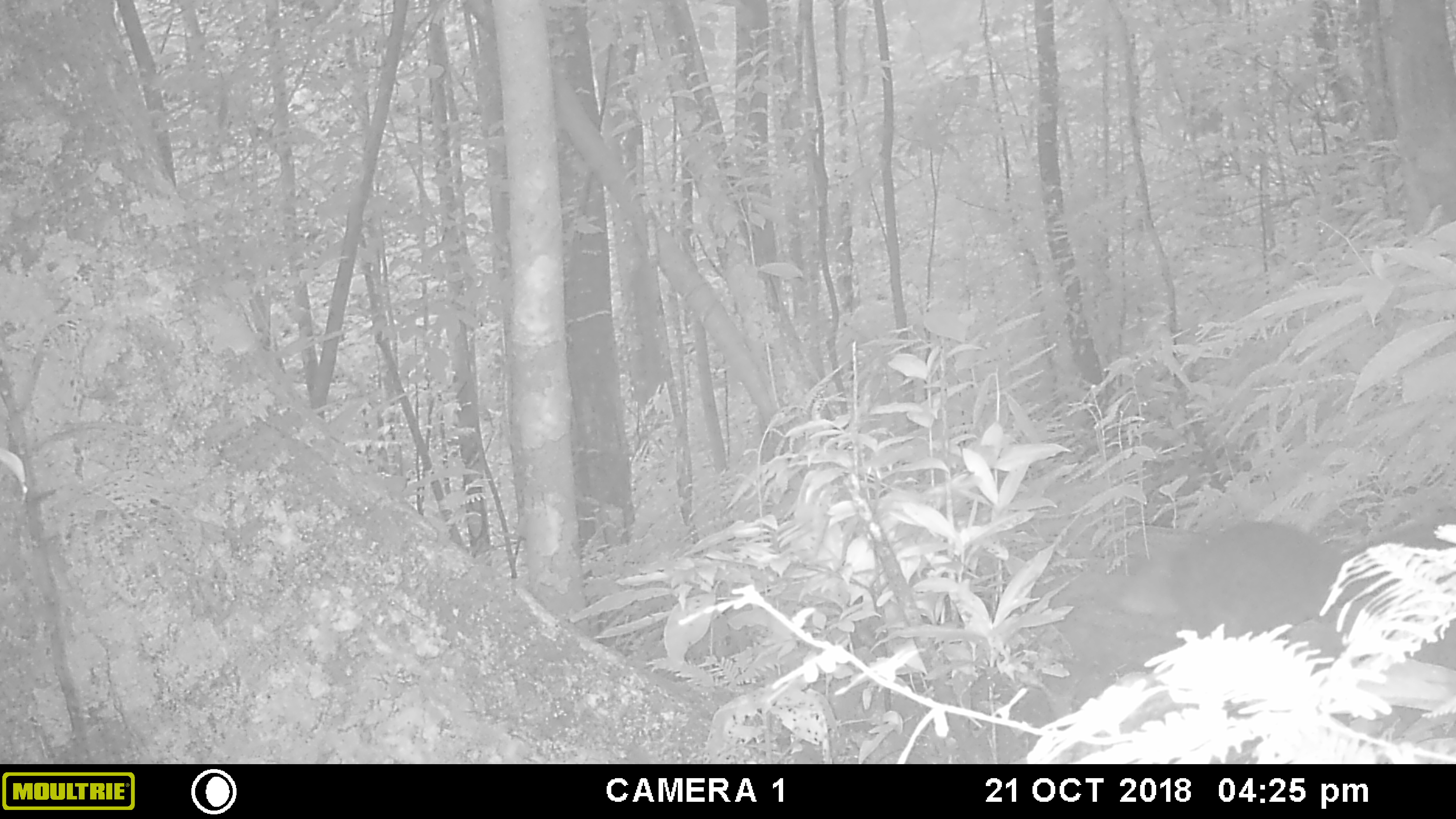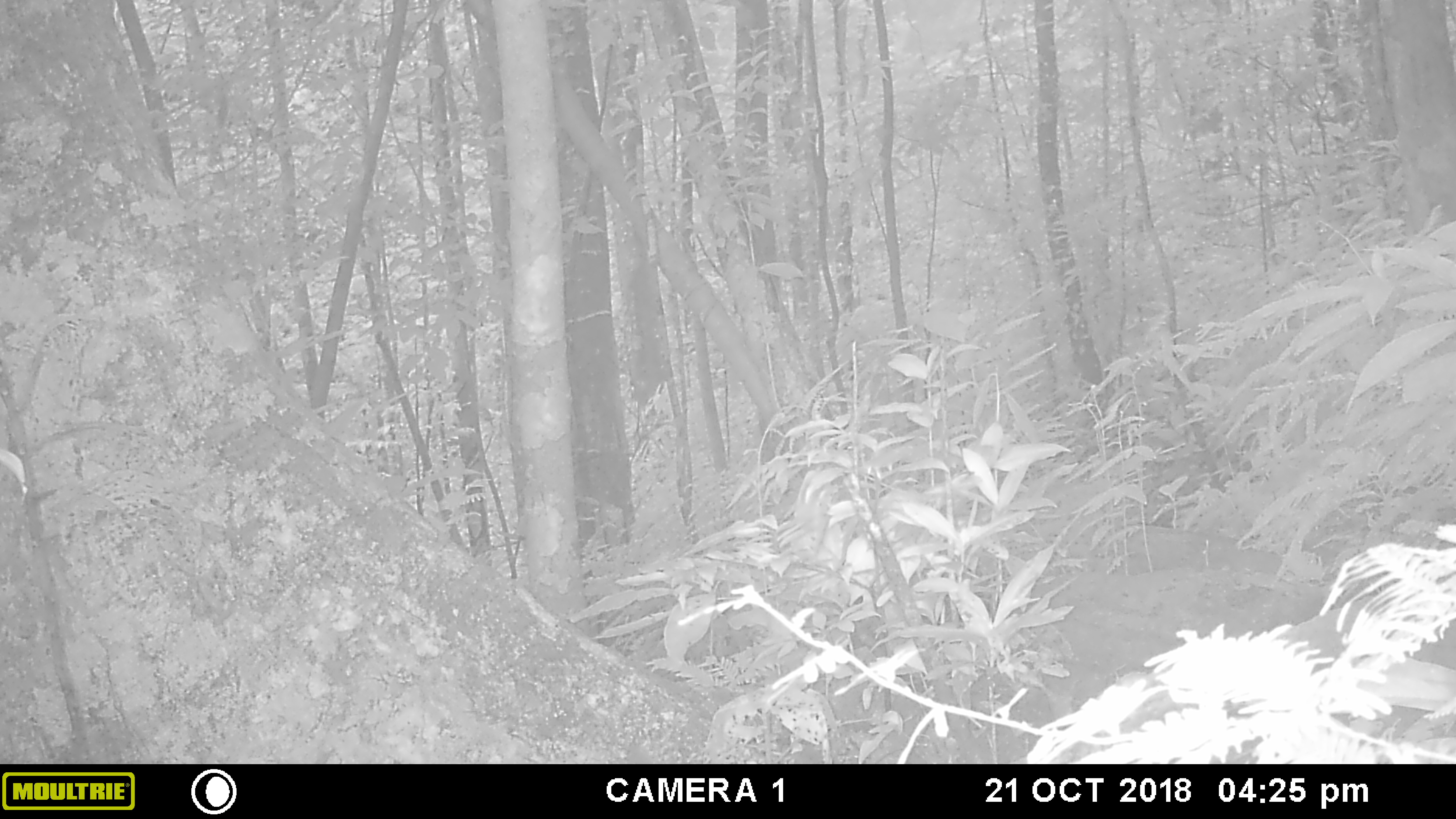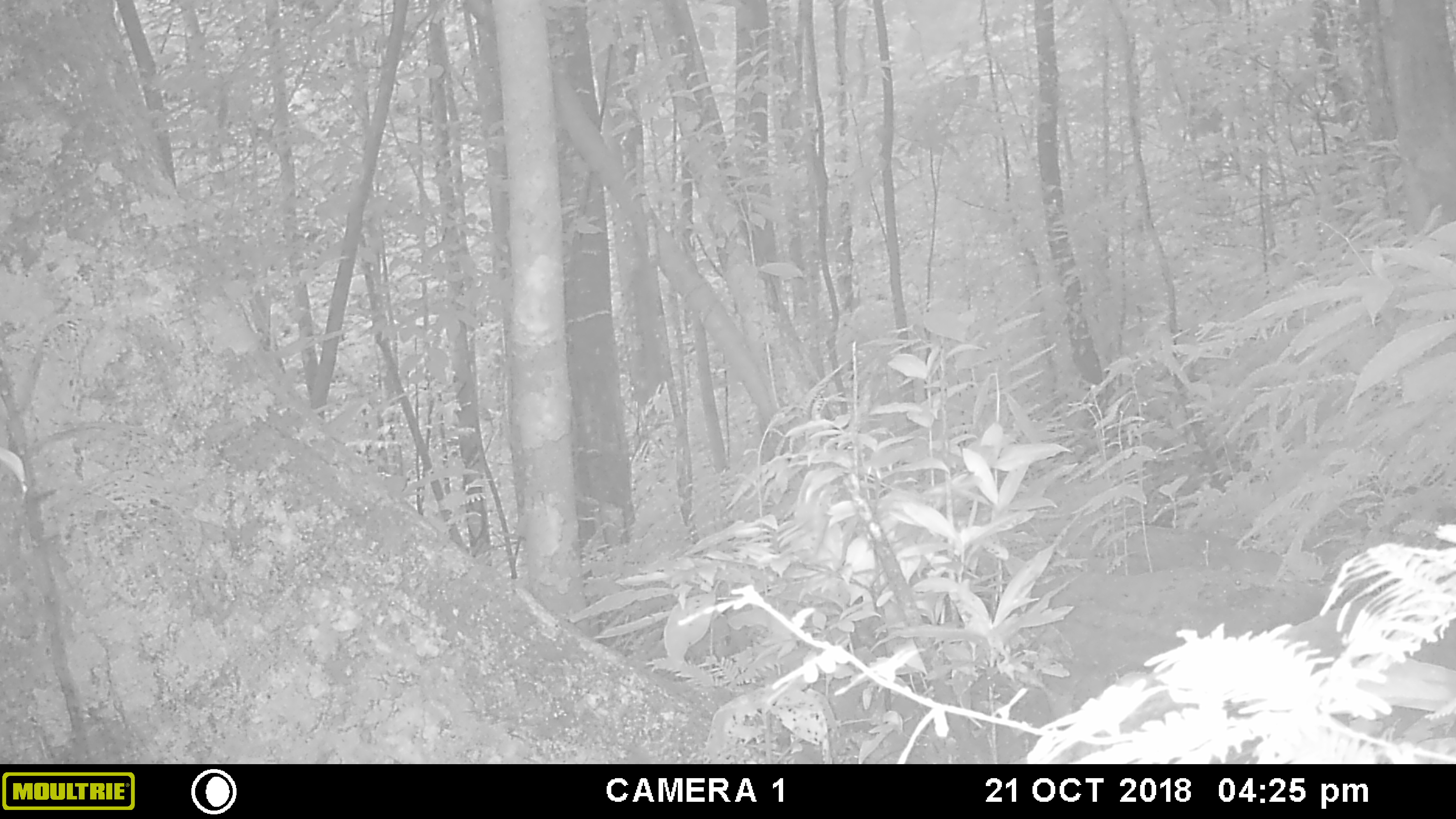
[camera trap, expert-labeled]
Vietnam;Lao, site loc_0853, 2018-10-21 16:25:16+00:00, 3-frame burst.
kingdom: Animalia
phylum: Chordata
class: Mammalia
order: Rodentia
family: Sciuridae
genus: Dremomys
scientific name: Dremomys rufigenis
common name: red-cheeked squirrel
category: red cheeked squirrel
Red cheeked squirrel (red-cheeked squirrel) (Dremomys rufigenis). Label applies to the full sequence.